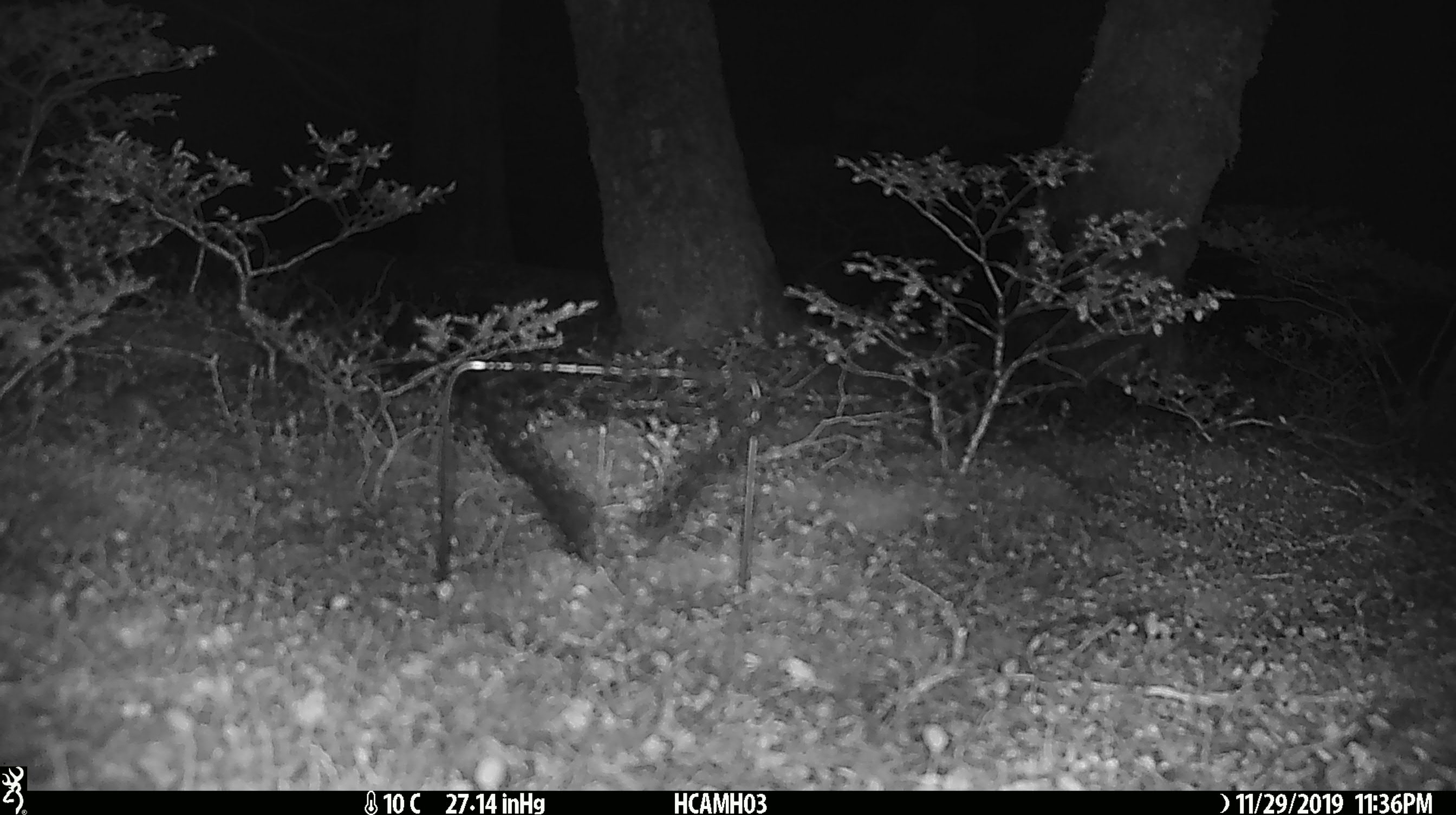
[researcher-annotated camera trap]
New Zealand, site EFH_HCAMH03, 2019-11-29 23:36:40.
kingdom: Animalia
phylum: Chordata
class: Mammalia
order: Rodentia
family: Muridae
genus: Mus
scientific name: Mus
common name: mouse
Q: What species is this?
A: Mouse (Mus).